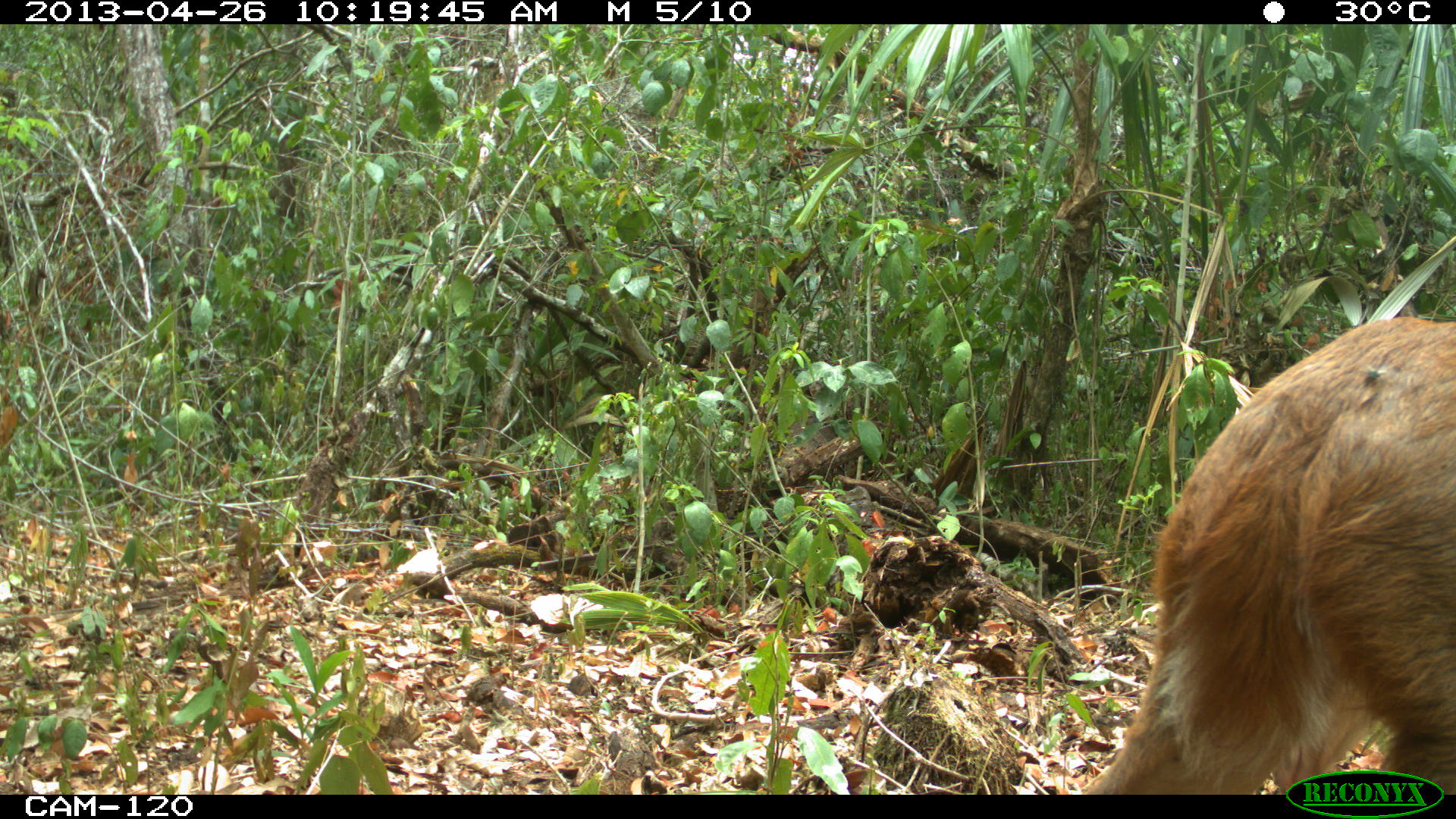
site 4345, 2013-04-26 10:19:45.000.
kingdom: Animalia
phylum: Chordata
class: Mammalia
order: Artiodactyla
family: Cervidae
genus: Mazama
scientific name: Mazama temama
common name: central american red brocket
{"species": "Mazama temama (central american red brocket)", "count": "1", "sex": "female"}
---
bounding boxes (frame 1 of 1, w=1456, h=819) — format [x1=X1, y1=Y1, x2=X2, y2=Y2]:
mazama temama: [x1=1074, y1=316, x2=1455, y2=795]